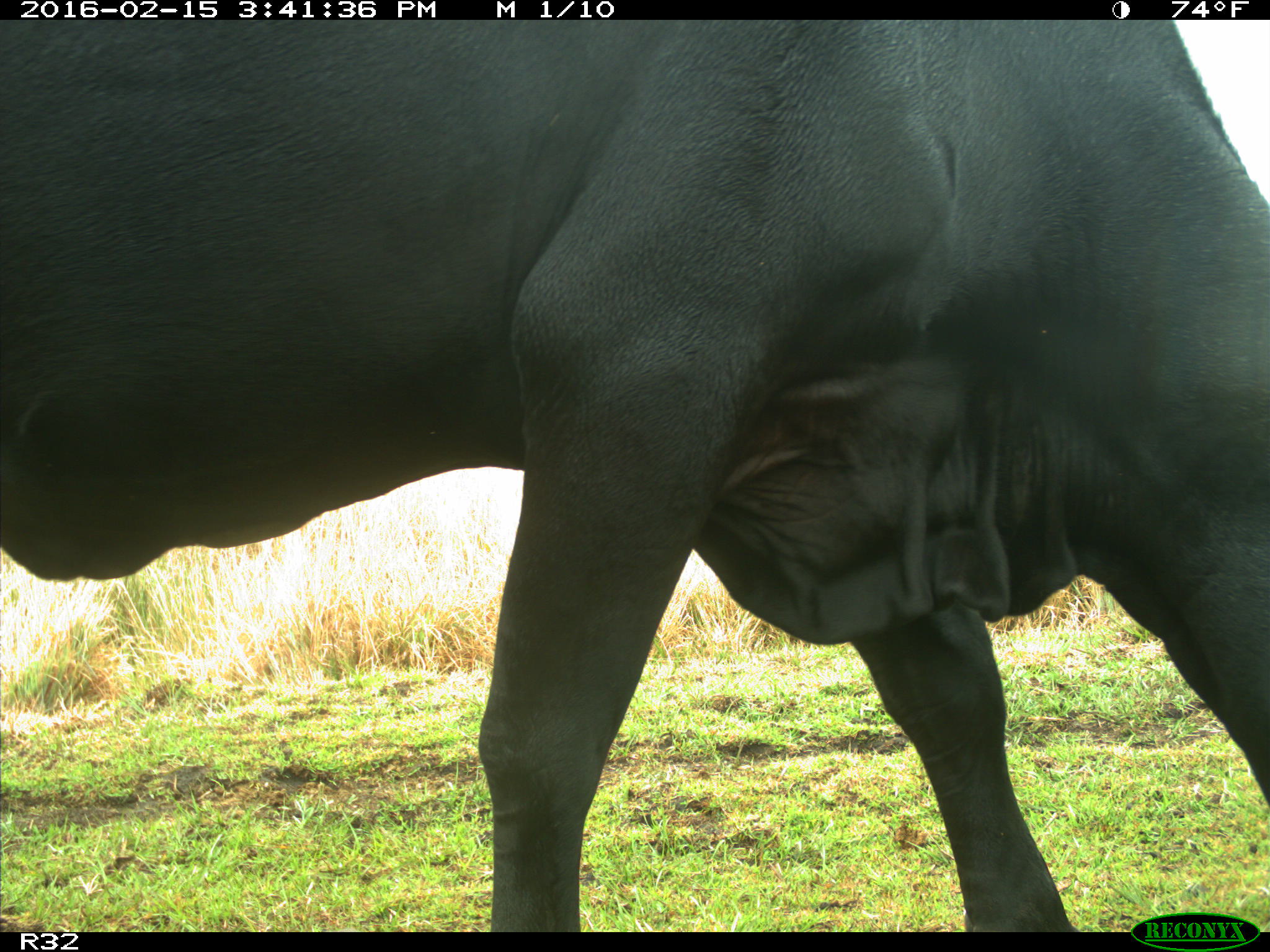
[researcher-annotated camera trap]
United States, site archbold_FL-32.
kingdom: Animalia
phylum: Chordata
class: Mammalia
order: Artiodactyla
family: Bovidae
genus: Bos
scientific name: Bos taurus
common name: domestic cow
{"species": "Bos taurus (domestic cow)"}